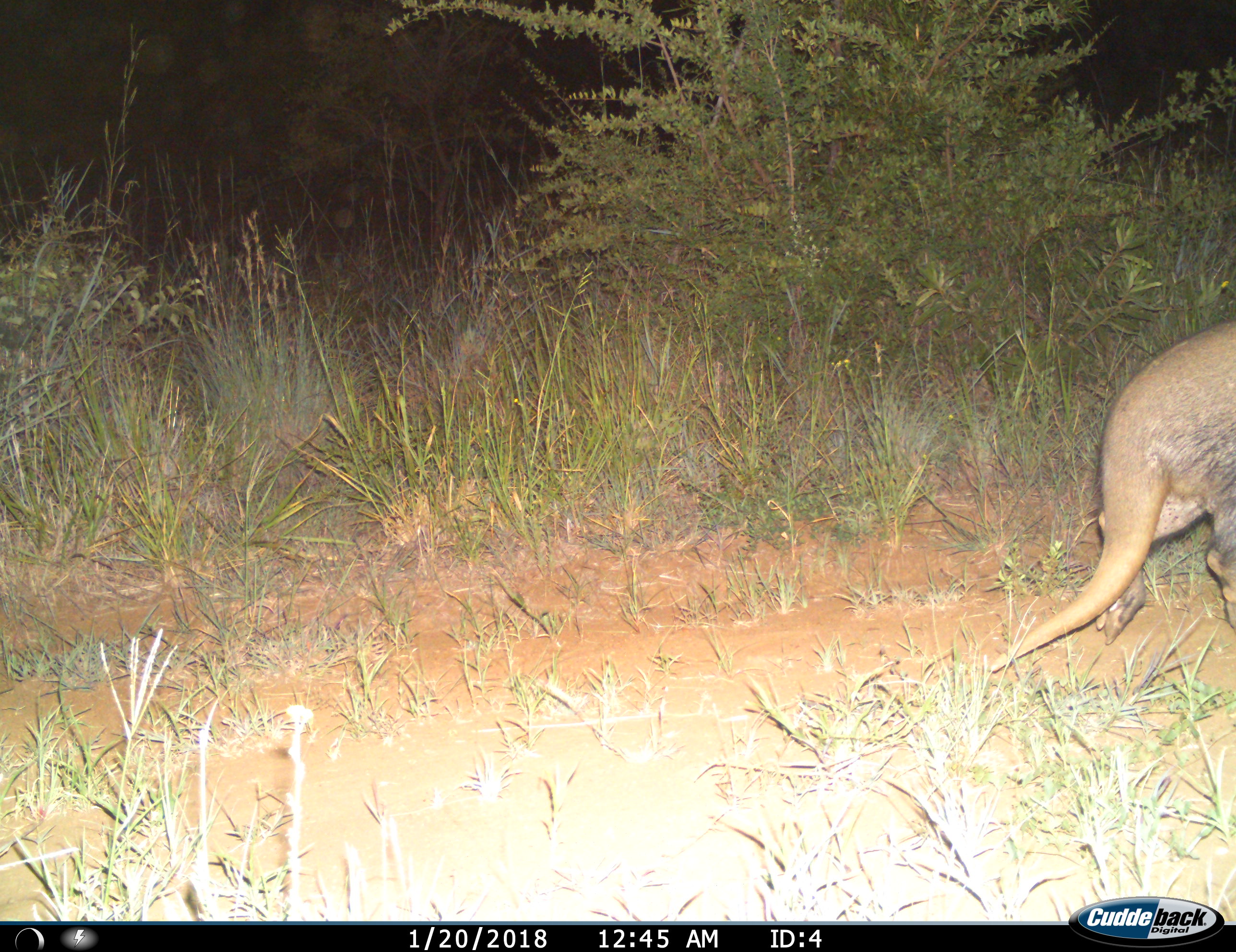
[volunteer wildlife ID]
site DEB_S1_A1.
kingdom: Animalia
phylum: Chordata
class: Mammalia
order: Tubulidentata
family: Orycteropodidae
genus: Orycteropus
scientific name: Orycteropus afer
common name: aardvark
Aardvark (Orycteropus afer), count 1. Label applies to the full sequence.